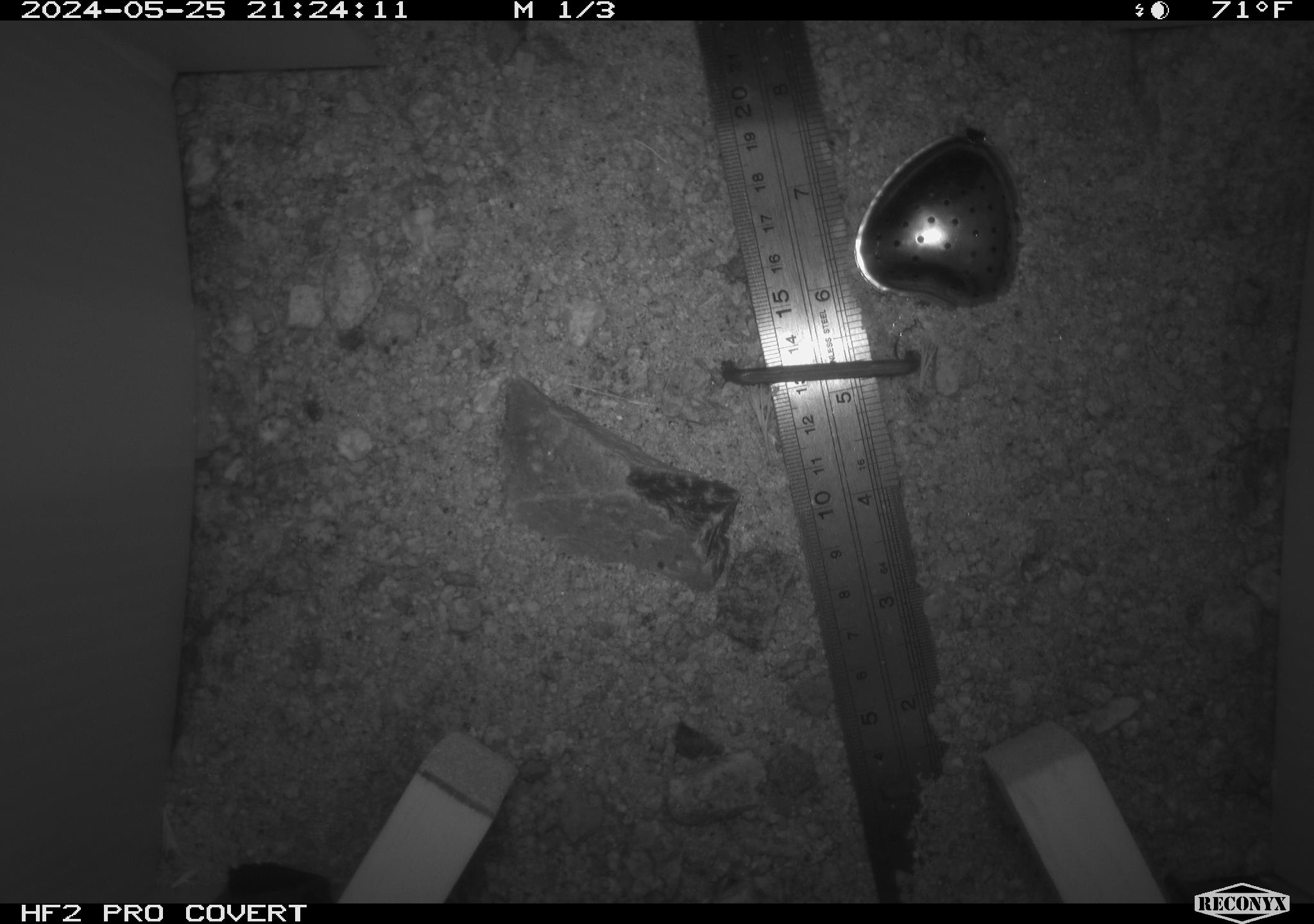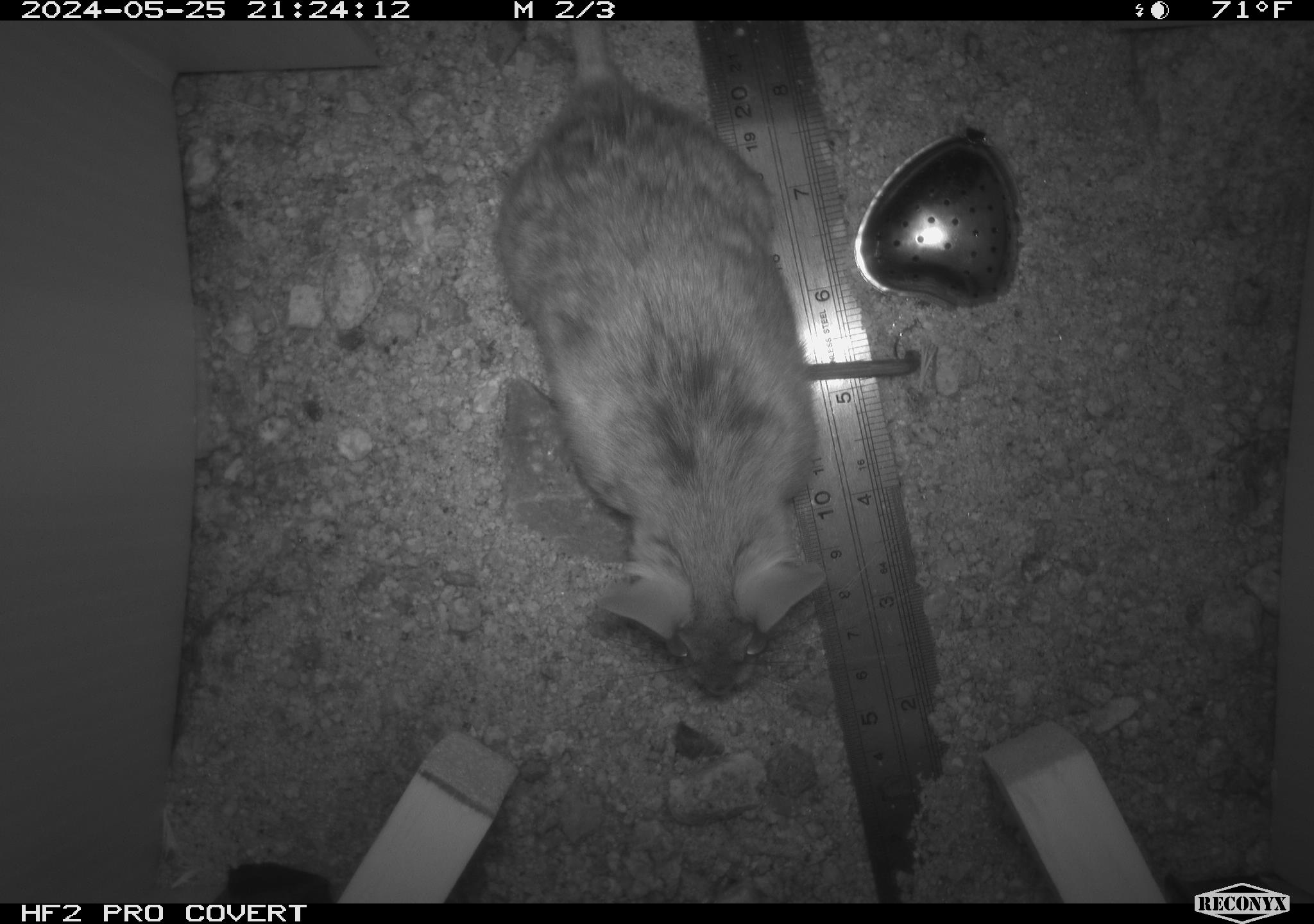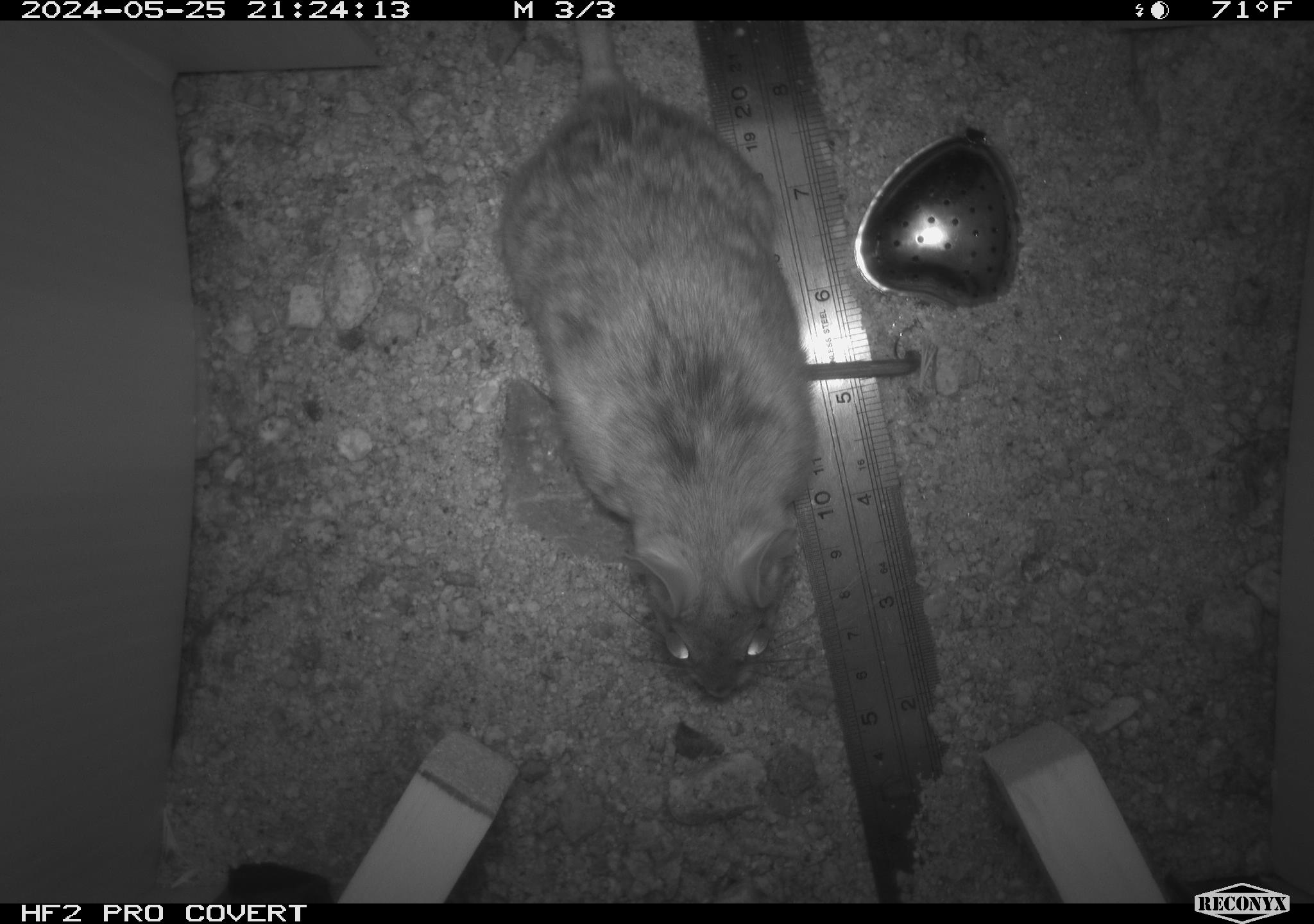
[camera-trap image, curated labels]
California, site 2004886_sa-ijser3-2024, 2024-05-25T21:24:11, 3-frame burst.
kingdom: Animalia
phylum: Chordata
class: Mammalia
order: Rodentia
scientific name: Rodentia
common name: woodrat or rat or mouse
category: woodrat or rat or mouse species